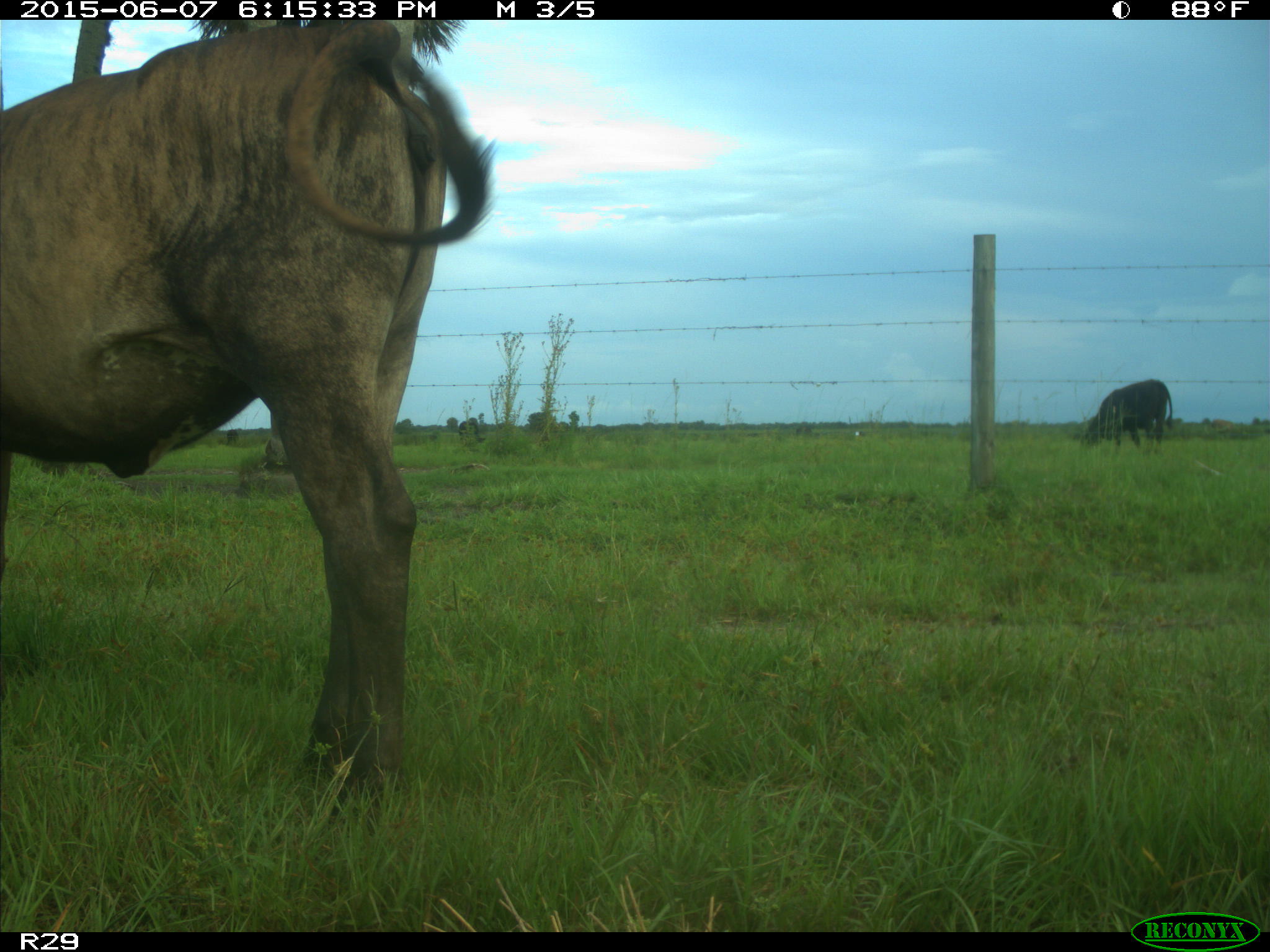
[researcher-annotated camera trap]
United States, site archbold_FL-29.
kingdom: Animalia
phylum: Chordata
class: Mammalia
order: Artiodactyla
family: Bovidae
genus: Bos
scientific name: Bos taurus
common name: domestic cow